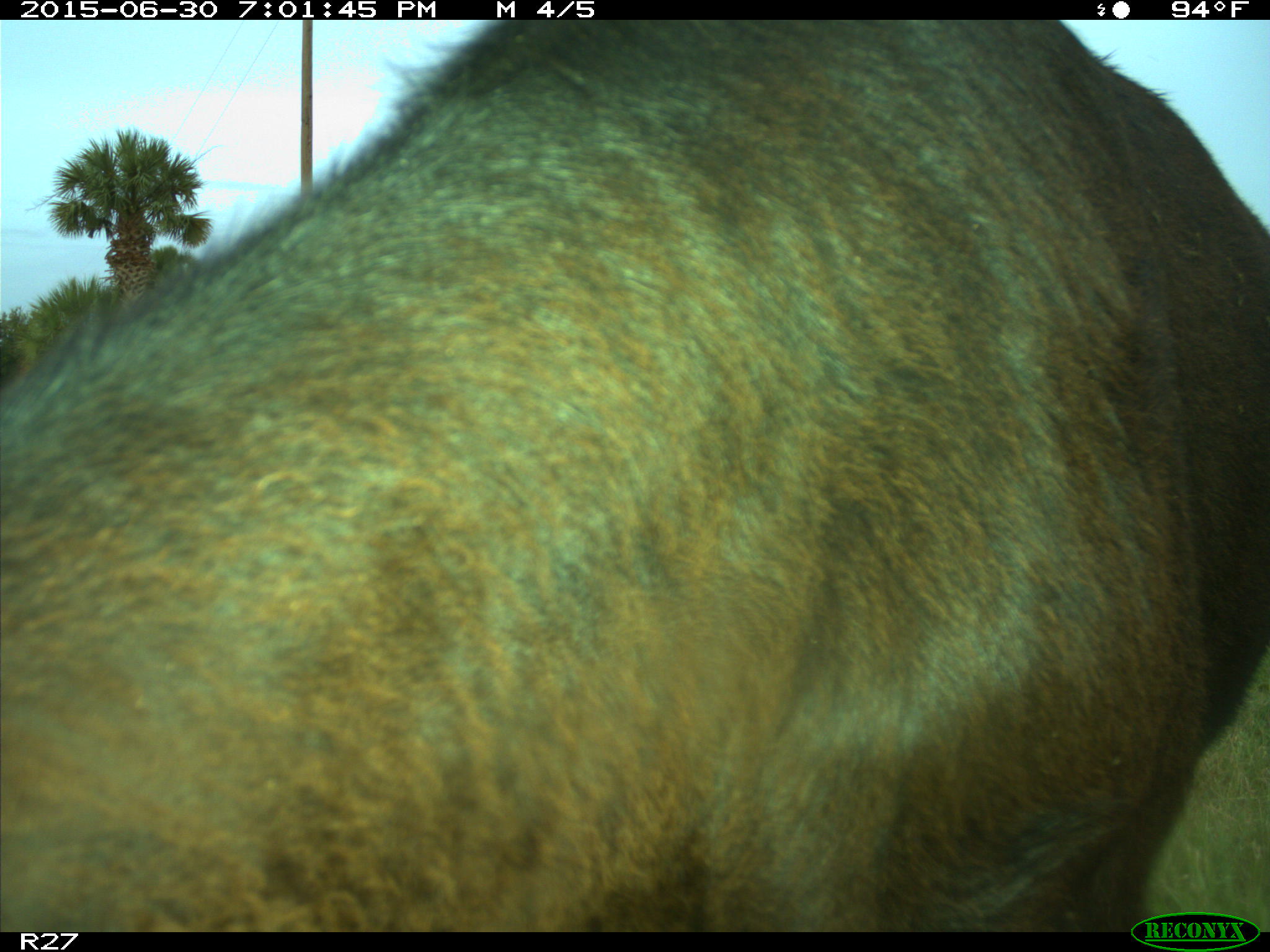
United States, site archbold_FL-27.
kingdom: Animalia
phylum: Chordata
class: Mammalia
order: Artiodactyla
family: Bovidae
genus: Bos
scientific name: Bos taurus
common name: domestic cow